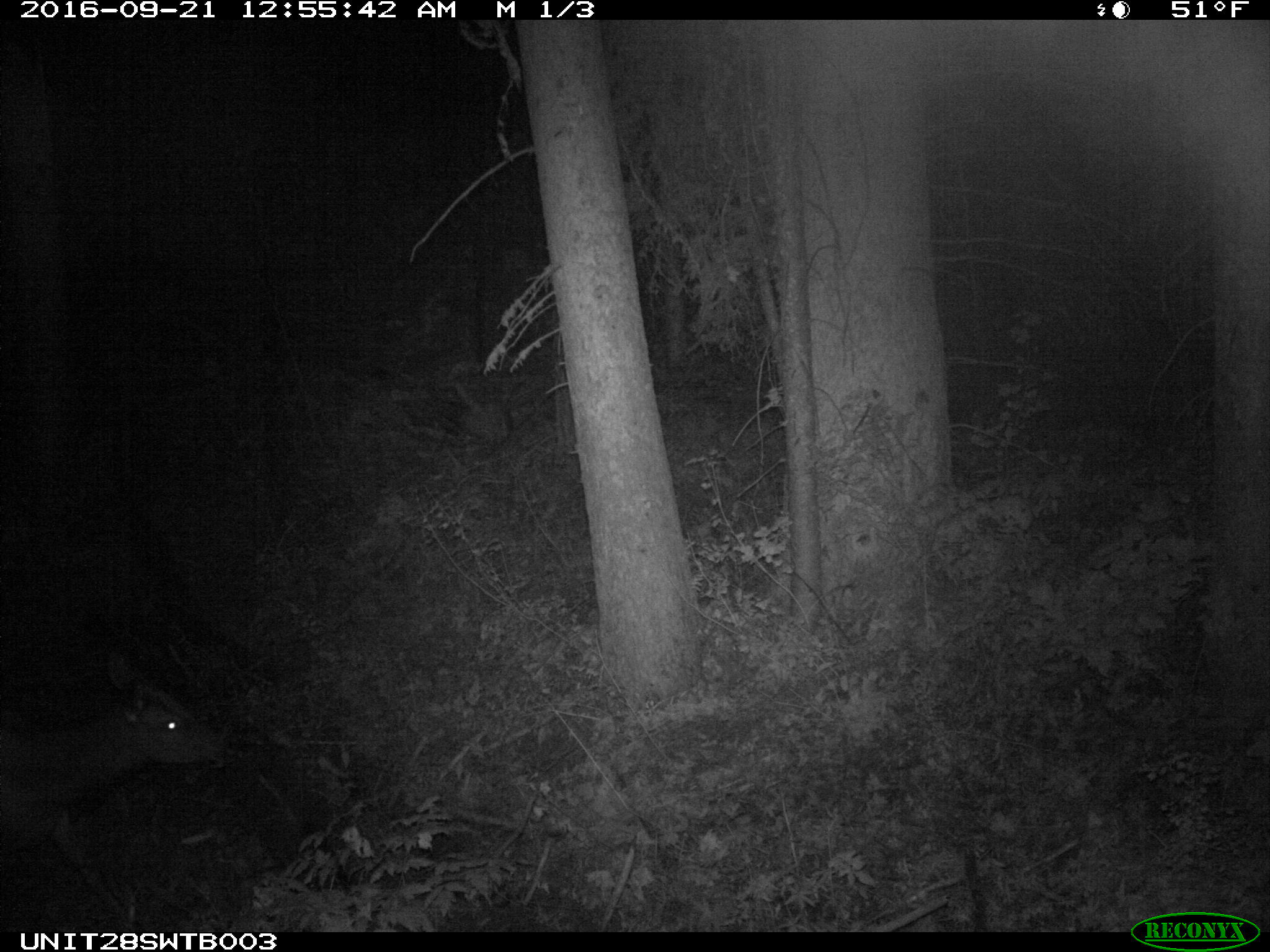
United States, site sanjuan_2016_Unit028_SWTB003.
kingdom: Animalia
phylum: Chordata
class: Mammalia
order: Artiodactyla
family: Cervidae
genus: Cervus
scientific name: Cervus elaphus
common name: red deer